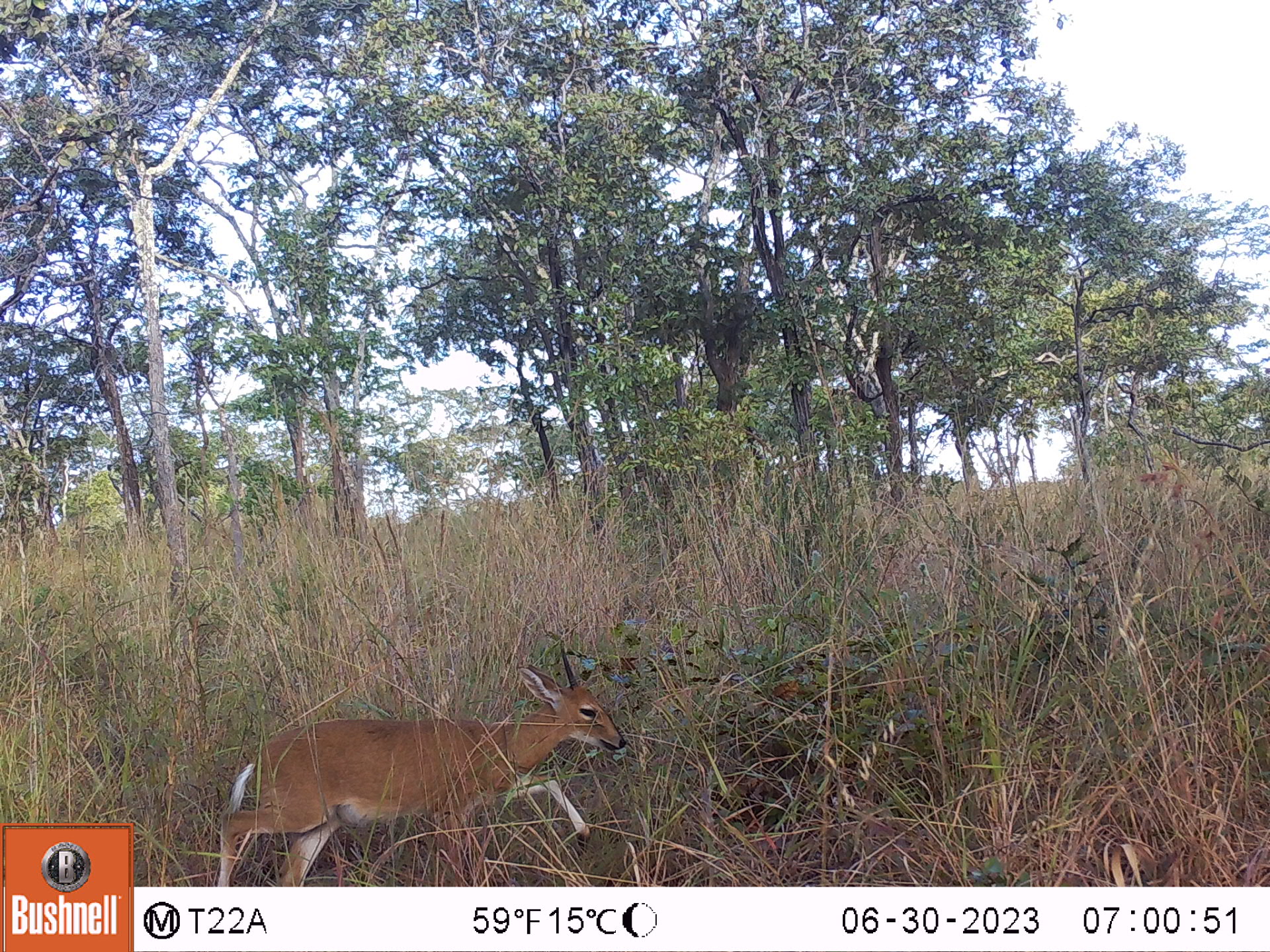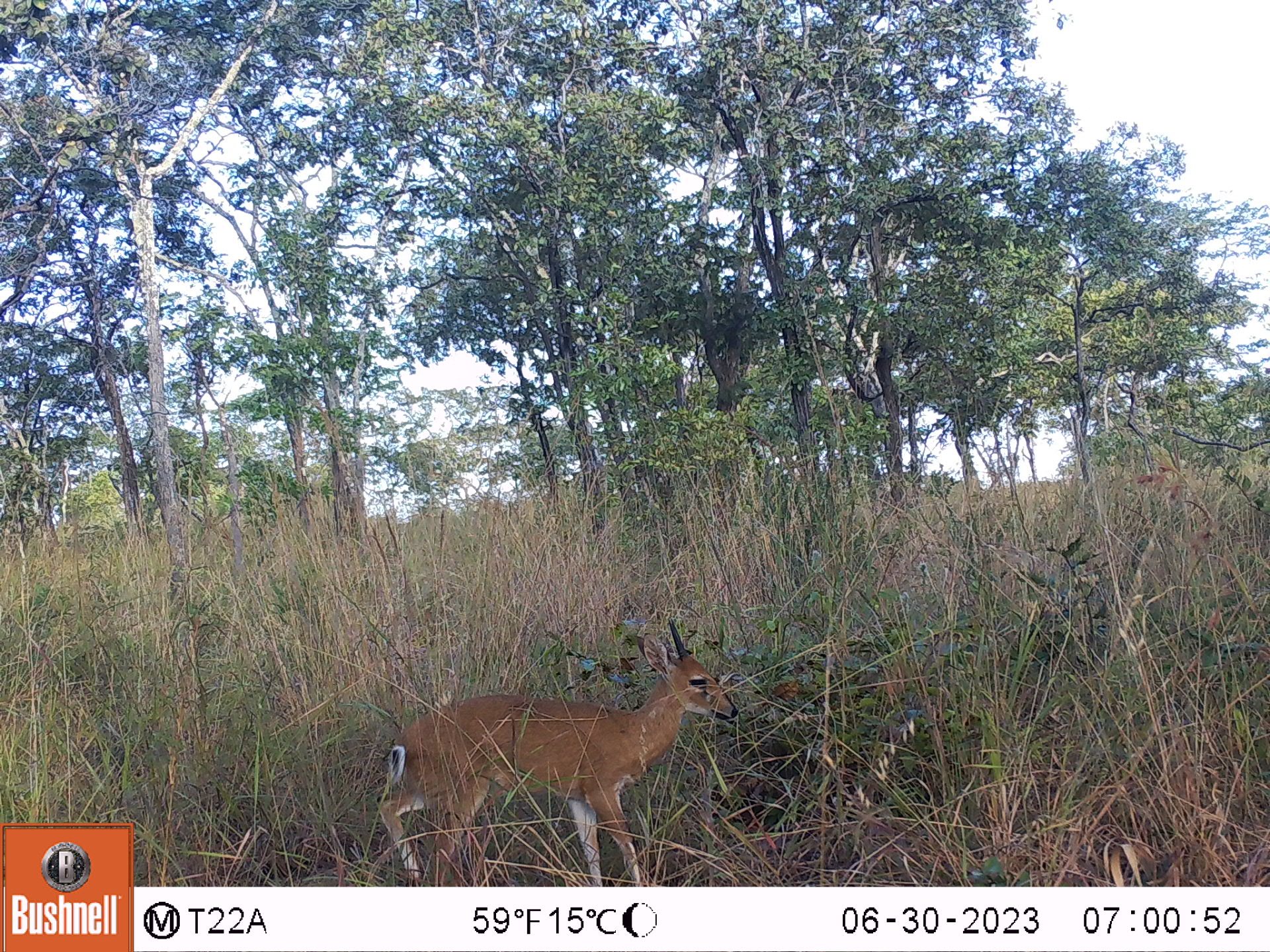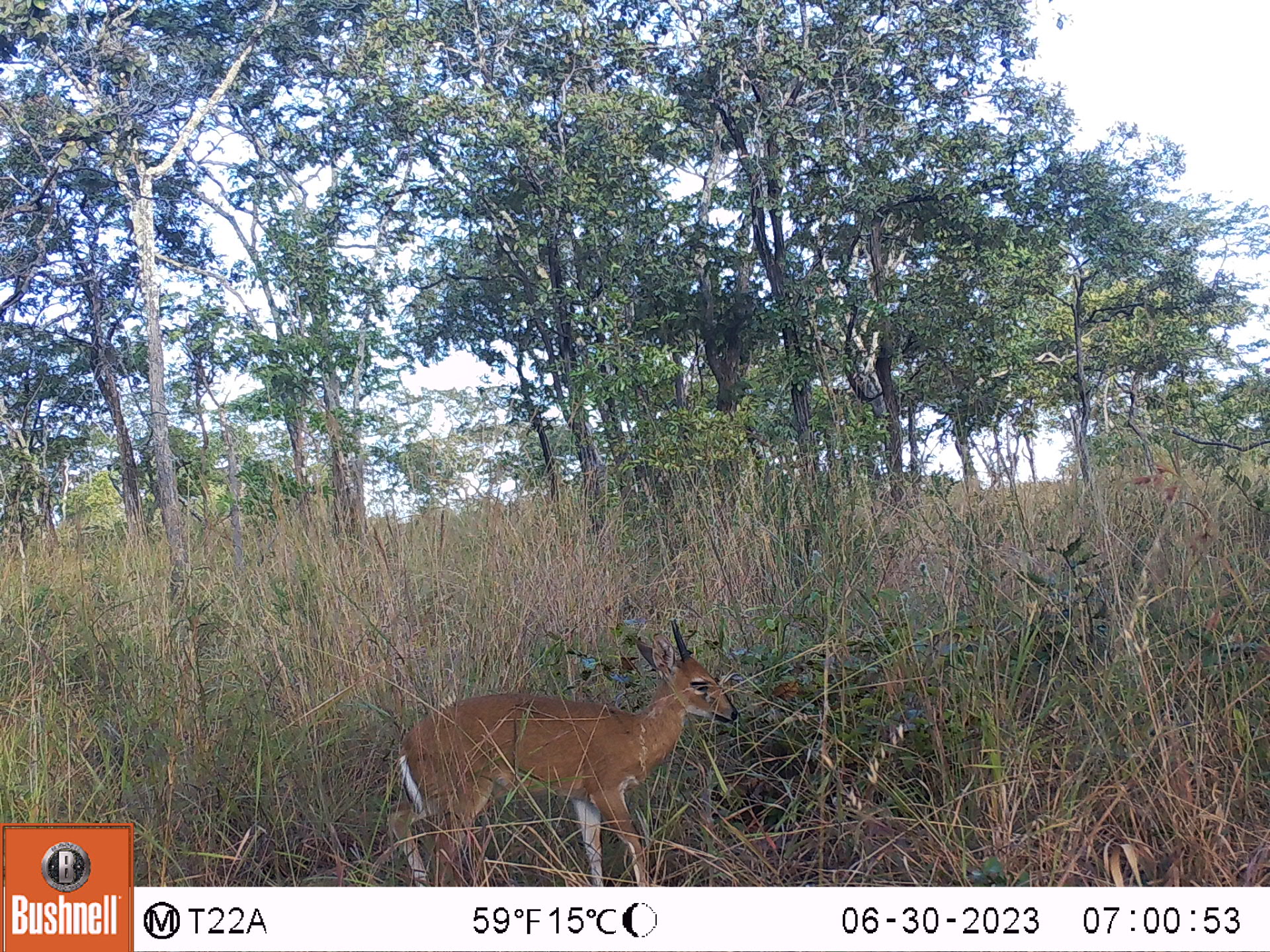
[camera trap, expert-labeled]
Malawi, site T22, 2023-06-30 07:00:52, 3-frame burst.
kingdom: Animalia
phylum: Chordata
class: Mammalia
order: Artiodactyla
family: Bovidae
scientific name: Antilopinae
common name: small antelope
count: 1